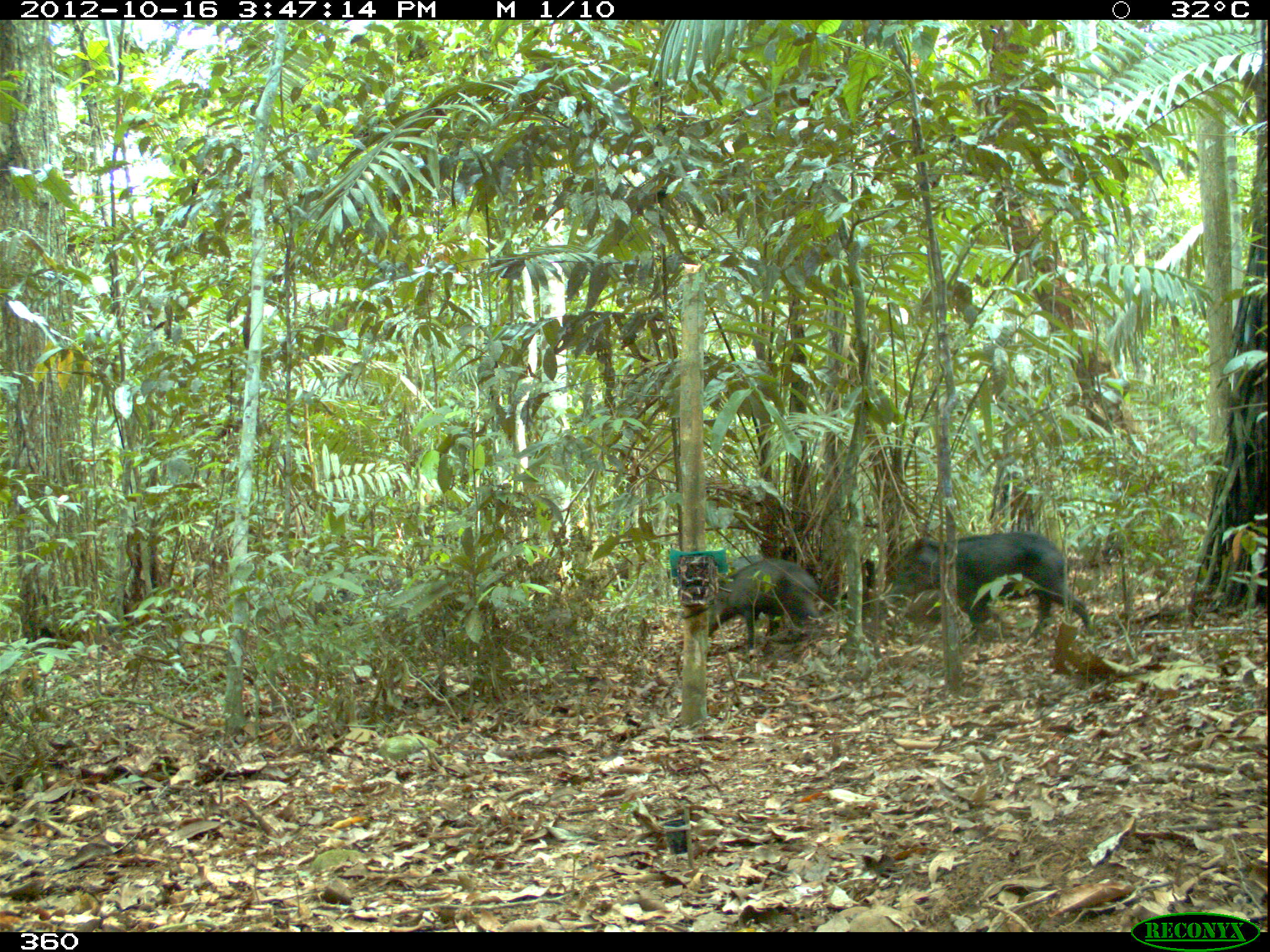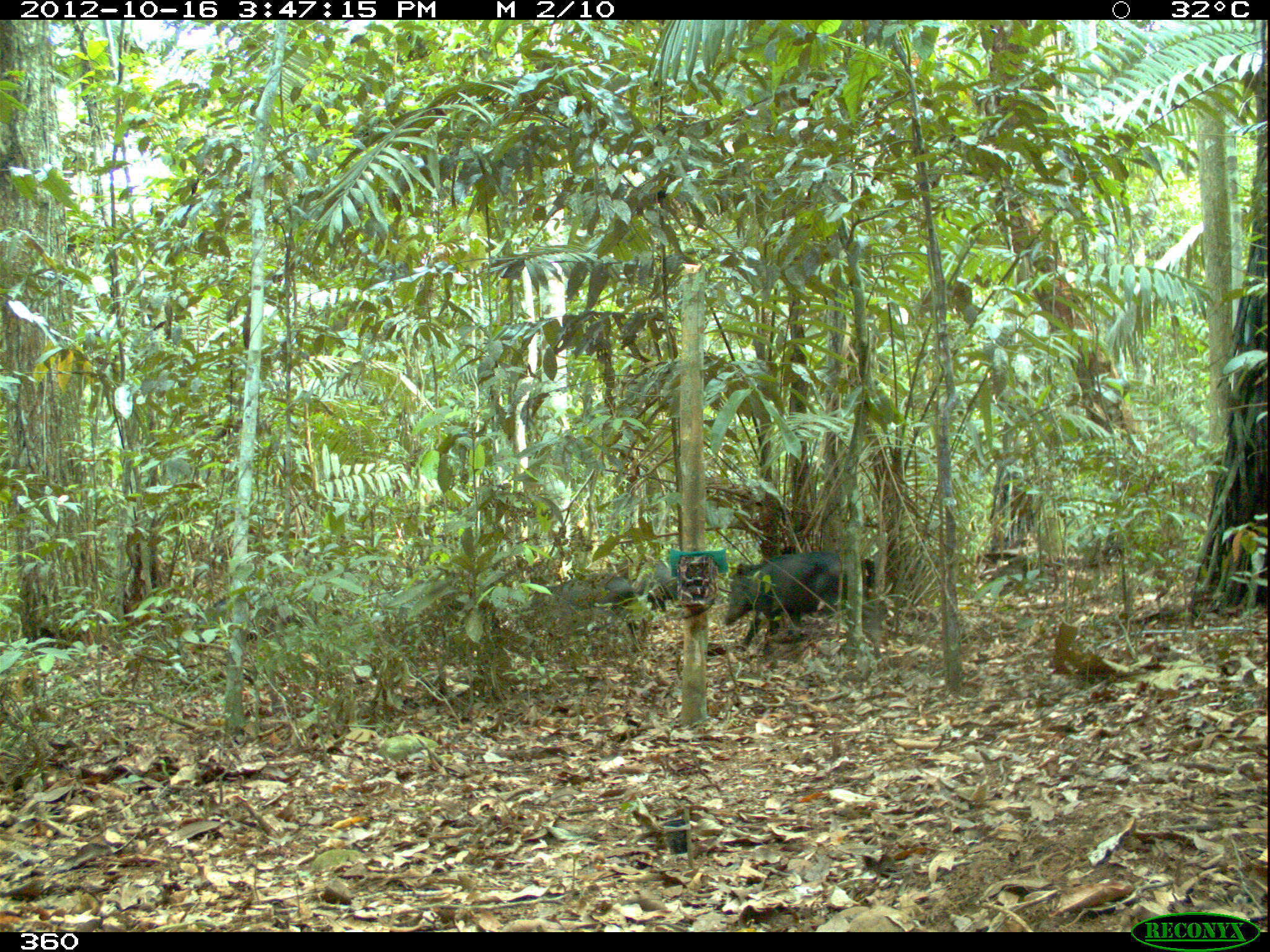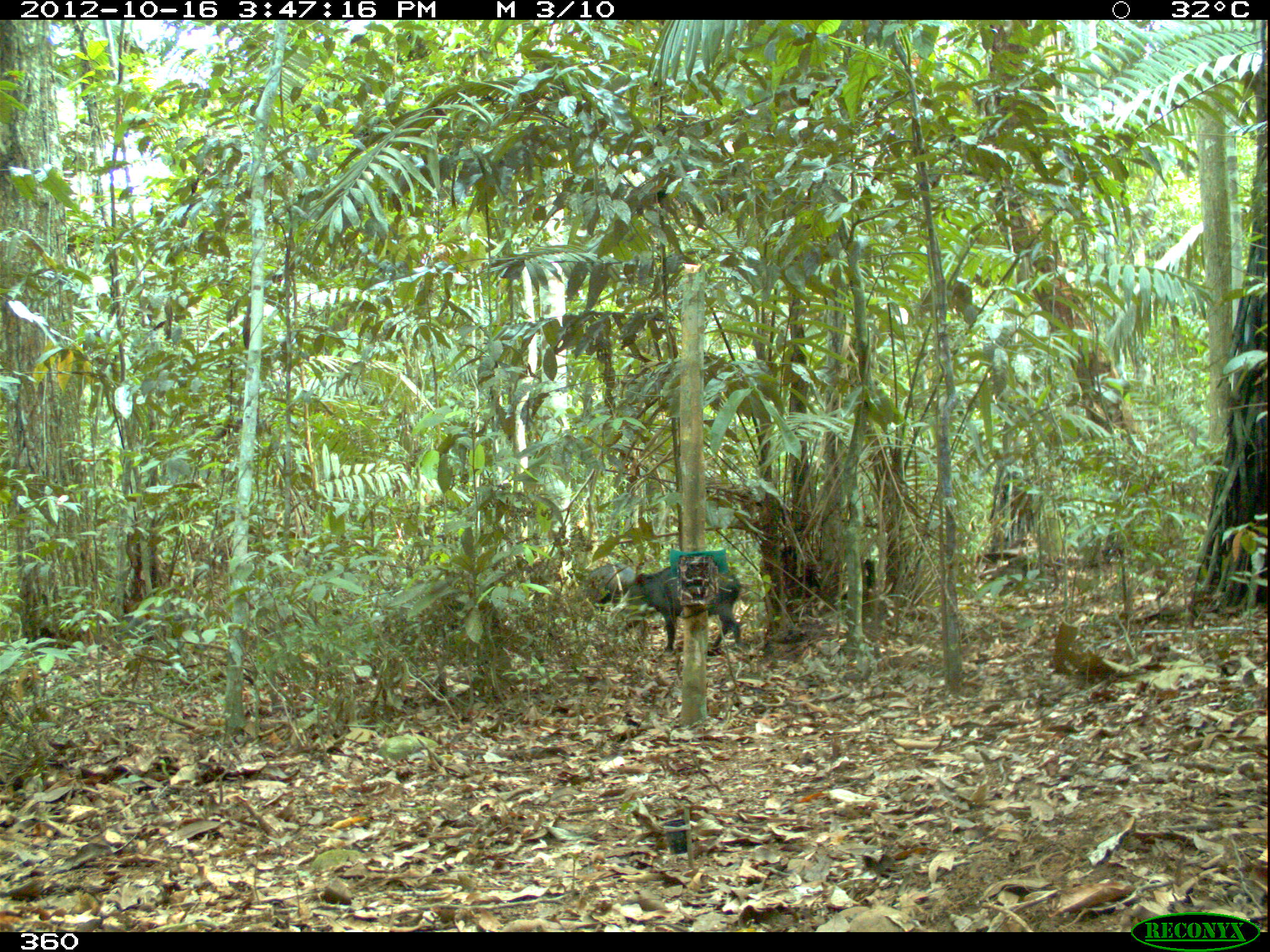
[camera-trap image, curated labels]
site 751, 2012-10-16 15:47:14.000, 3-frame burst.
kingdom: Animalia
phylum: Chordata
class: Mammalia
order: Artiodactyla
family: Tayassuidae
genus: Tayassu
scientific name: Tayassu pecari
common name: white-lipped peccary